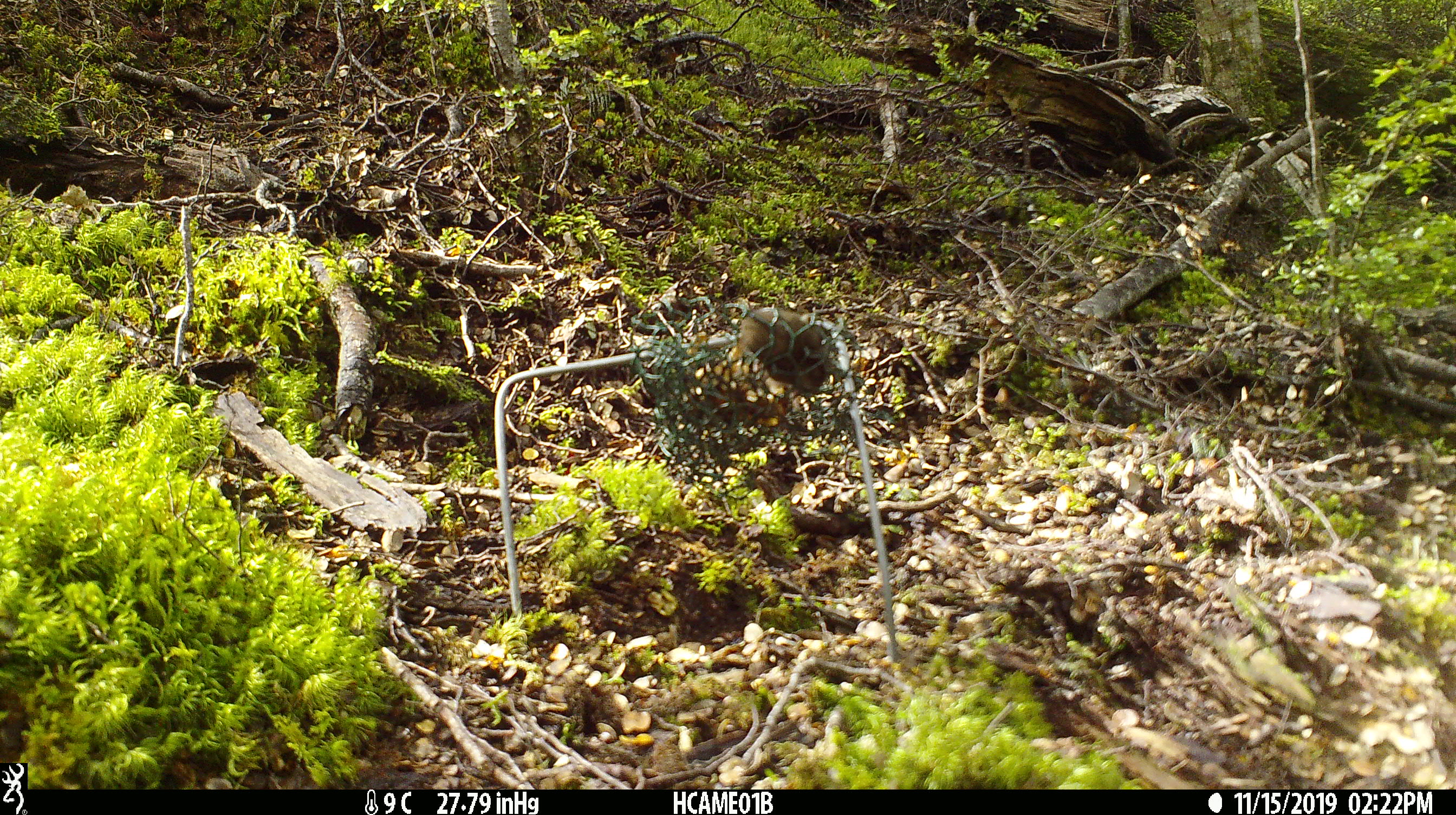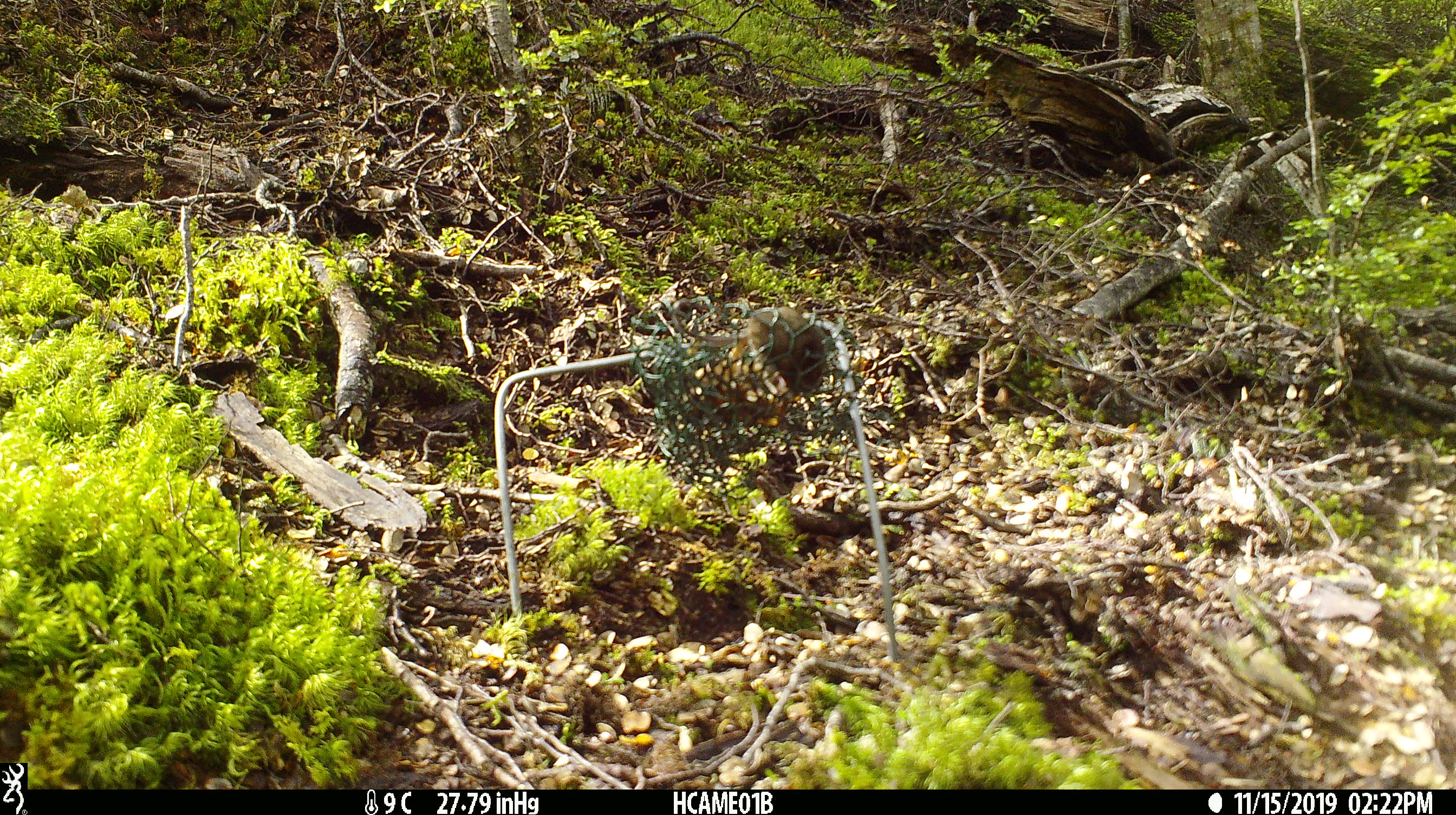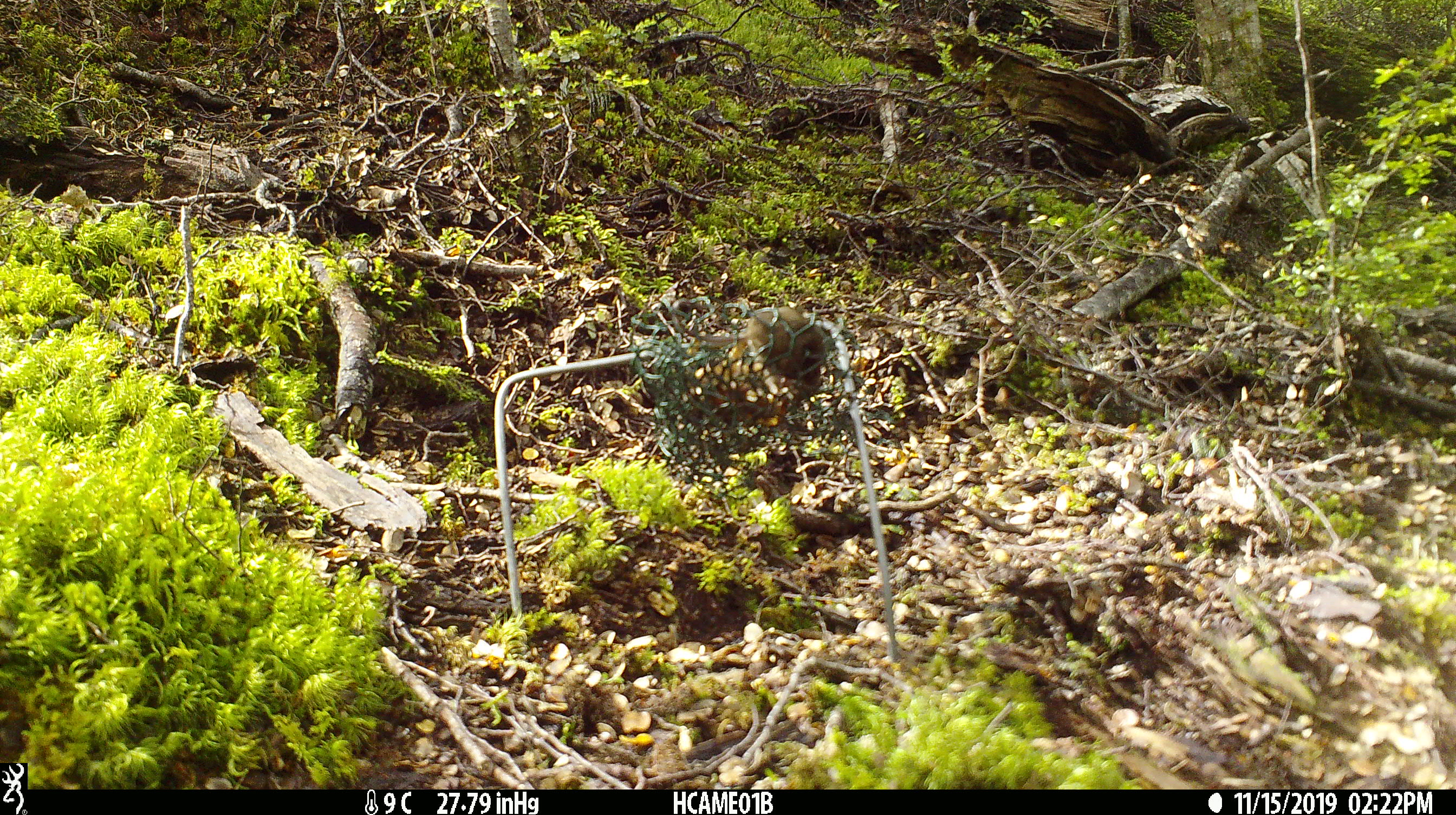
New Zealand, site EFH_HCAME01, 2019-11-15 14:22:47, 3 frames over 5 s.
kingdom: Animalia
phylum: Chordata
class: Mammalia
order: Rodentia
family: Muridae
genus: Mus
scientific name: Mus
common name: mouse